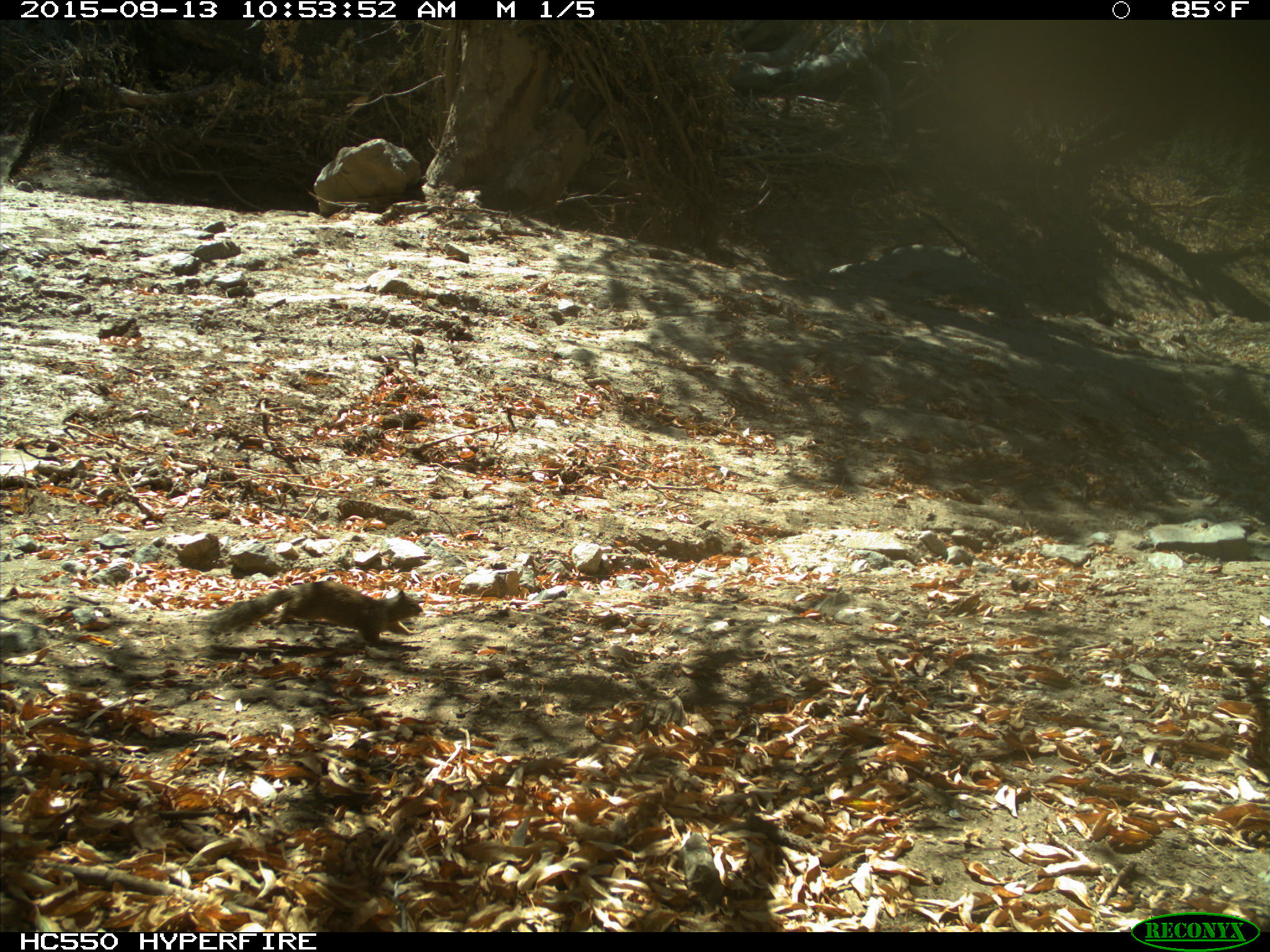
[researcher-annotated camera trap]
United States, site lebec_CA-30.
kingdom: Animalia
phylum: Chordata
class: Mammalia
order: Rodentia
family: Sciuridae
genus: Otospermophilus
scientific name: Otospermophilus beecheyi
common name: california ground squirrel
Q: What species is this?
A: Otospermophilus beecheyi (california ground squirrel).